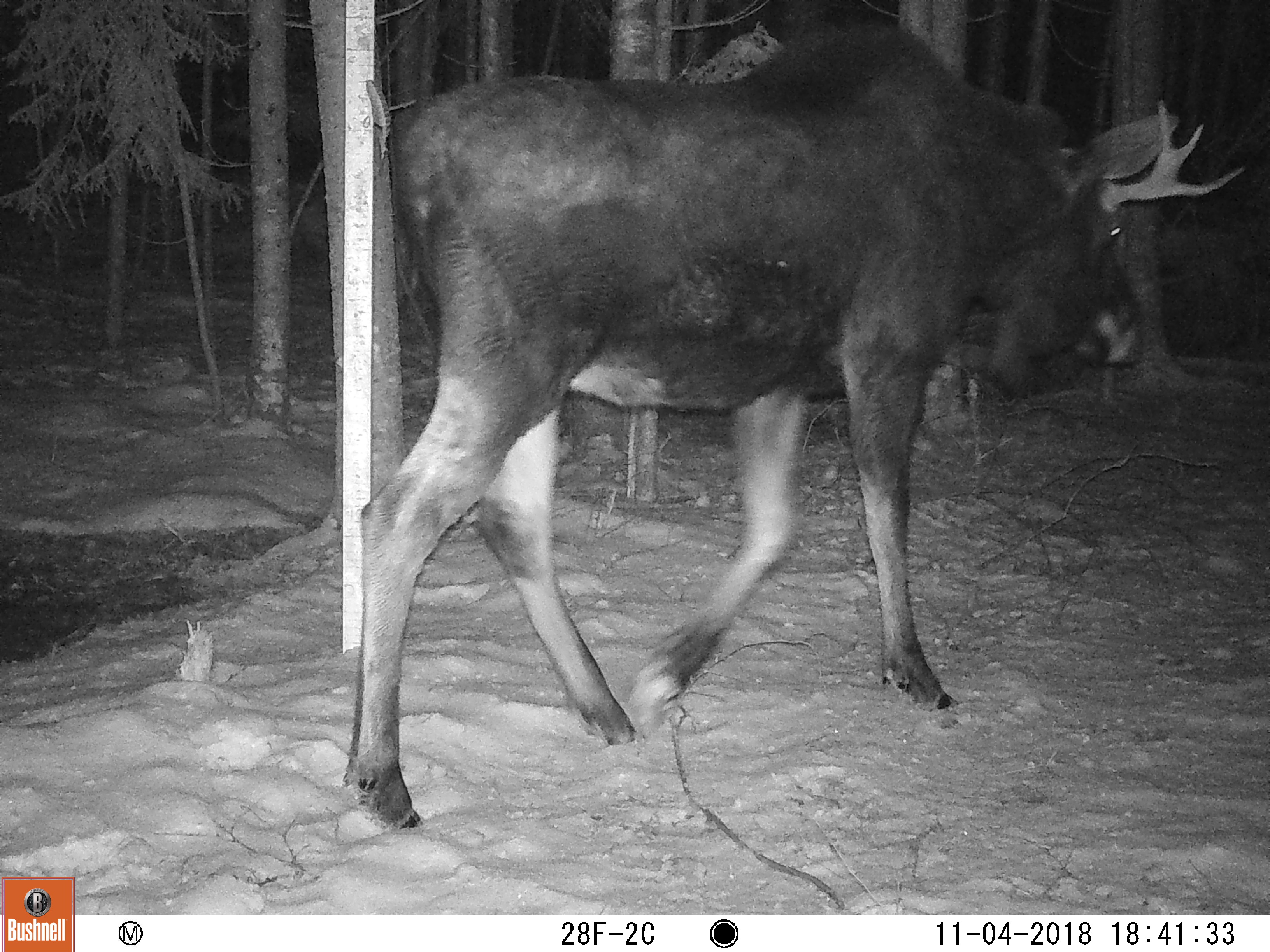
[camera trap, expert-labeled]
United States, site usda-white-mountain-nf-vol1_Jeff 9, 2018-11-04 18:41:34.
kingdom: Animalia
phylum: Chordata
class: Mammalia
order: Artiodactyla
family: Cervidae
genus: Alces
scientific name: Alces alces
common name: moose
Moose (Alces alces).